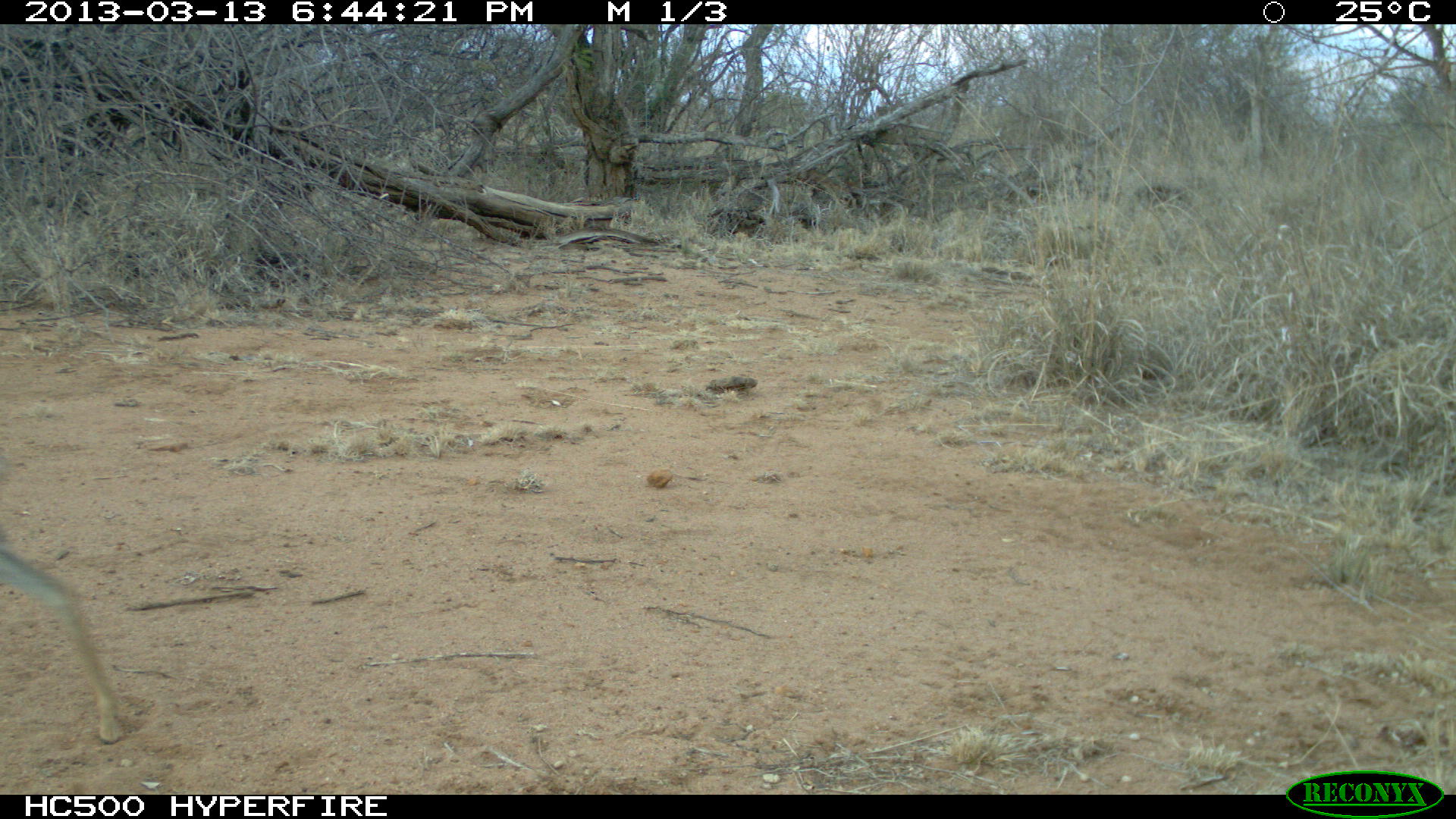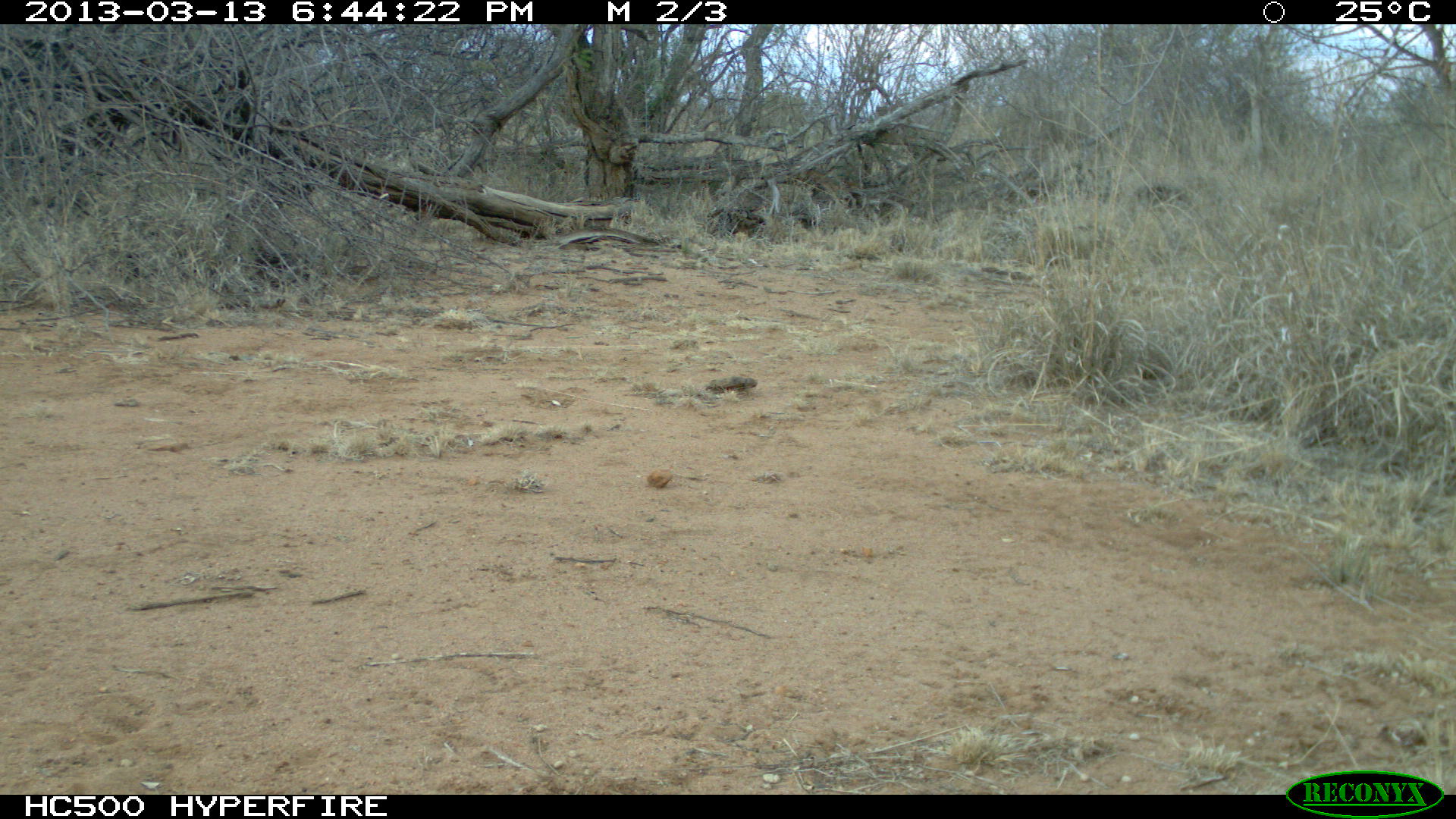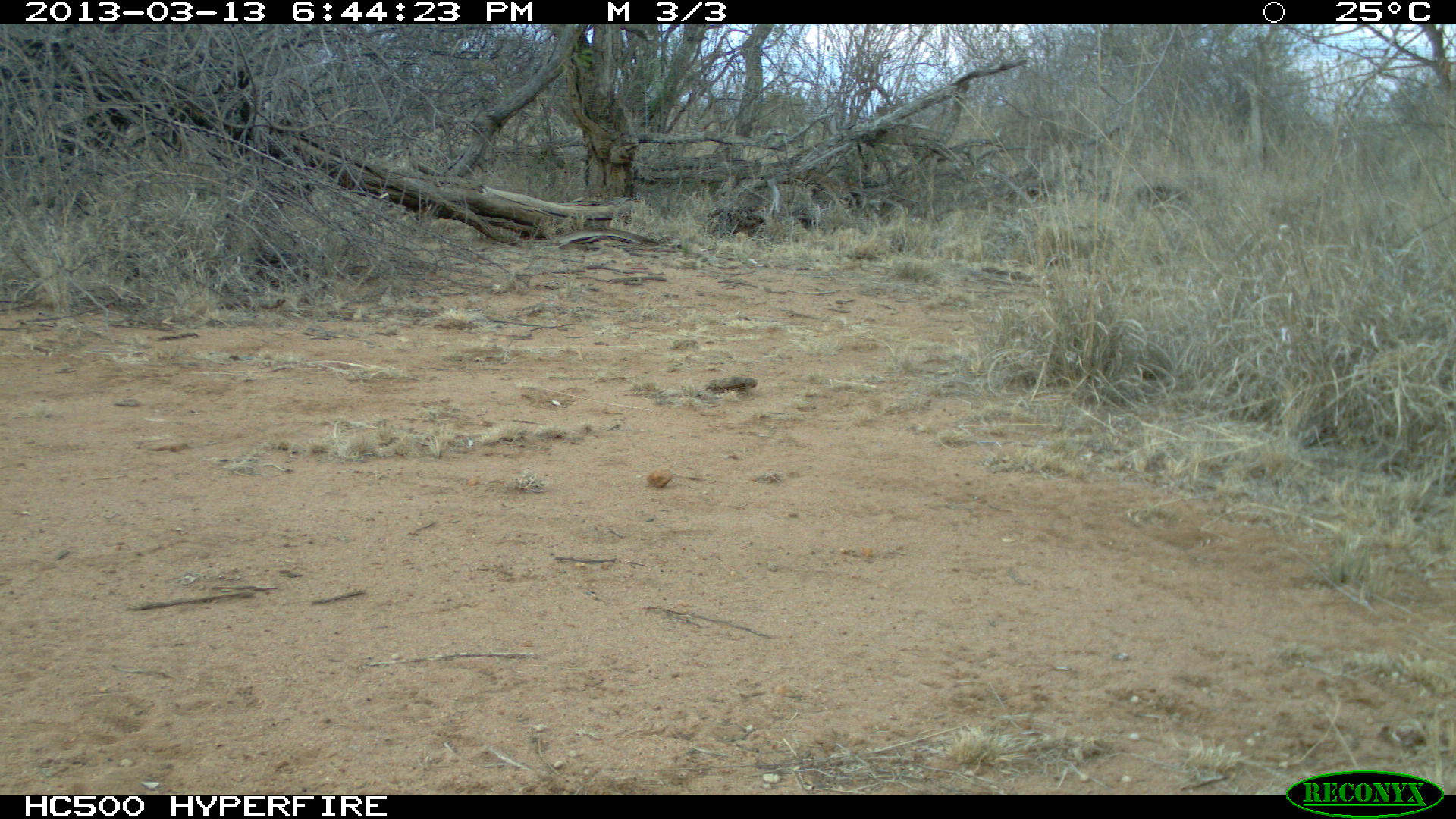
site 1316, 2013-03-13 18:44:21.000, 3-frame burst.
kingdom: Animalia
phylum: Chordata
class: Mammalia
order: Artiodactyla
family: Bovidae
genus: Madoqua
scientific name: Madoqua guentheri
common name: günther's dik-dik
Madoqua guentheri (günther's dik-dik), count 1.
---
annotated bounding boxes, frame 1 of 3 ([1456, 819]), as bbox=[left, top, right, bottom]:
madoqua guentheri: bbox=[1, 548, 123, 744]